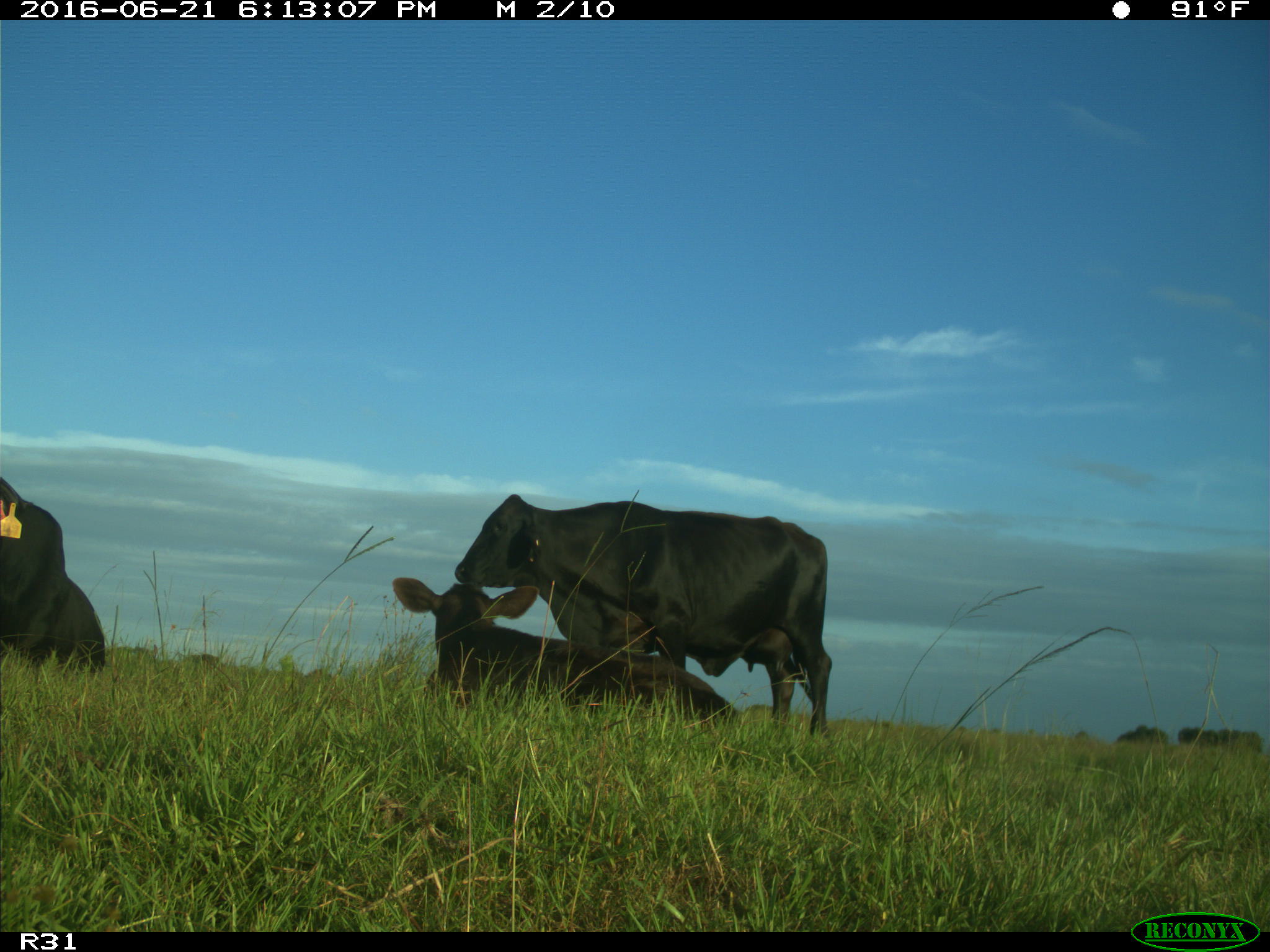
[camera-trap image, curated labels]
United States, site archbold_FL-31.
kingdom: Animalia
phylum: Chordata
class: Mammalia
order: Artiodactyla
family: Bovidae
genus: Bos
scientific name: Bos taurus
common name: domestic cow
Bos taurus (domestic cow).